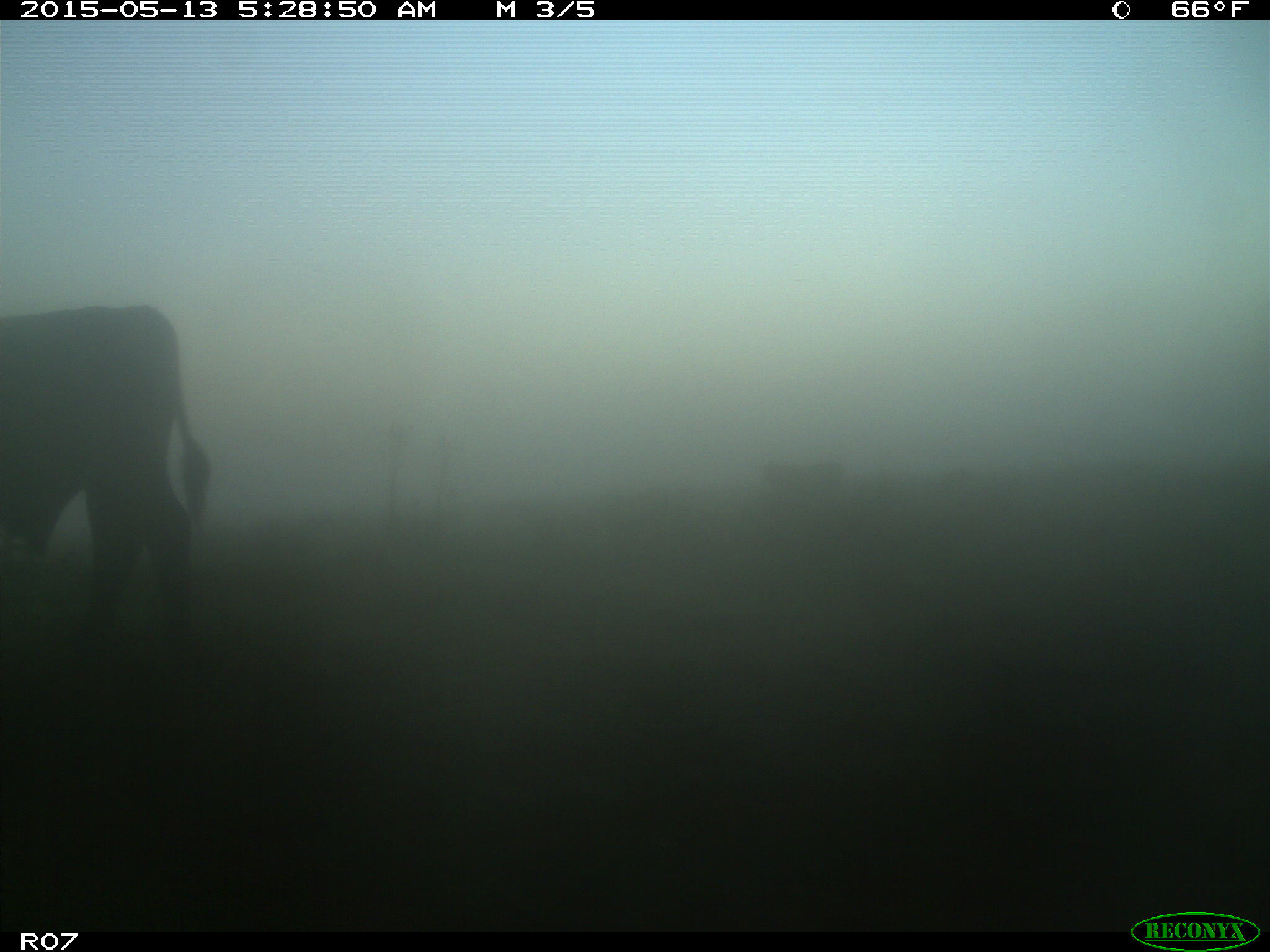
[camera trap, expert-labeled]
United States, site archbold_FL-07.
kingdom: Animalia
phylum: Chordata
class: Mammalia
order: Artiodactyla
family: Bovidae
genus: Bos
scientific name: Bos taurus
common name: domestic cow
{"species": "Bos taurus (domestic cow)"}